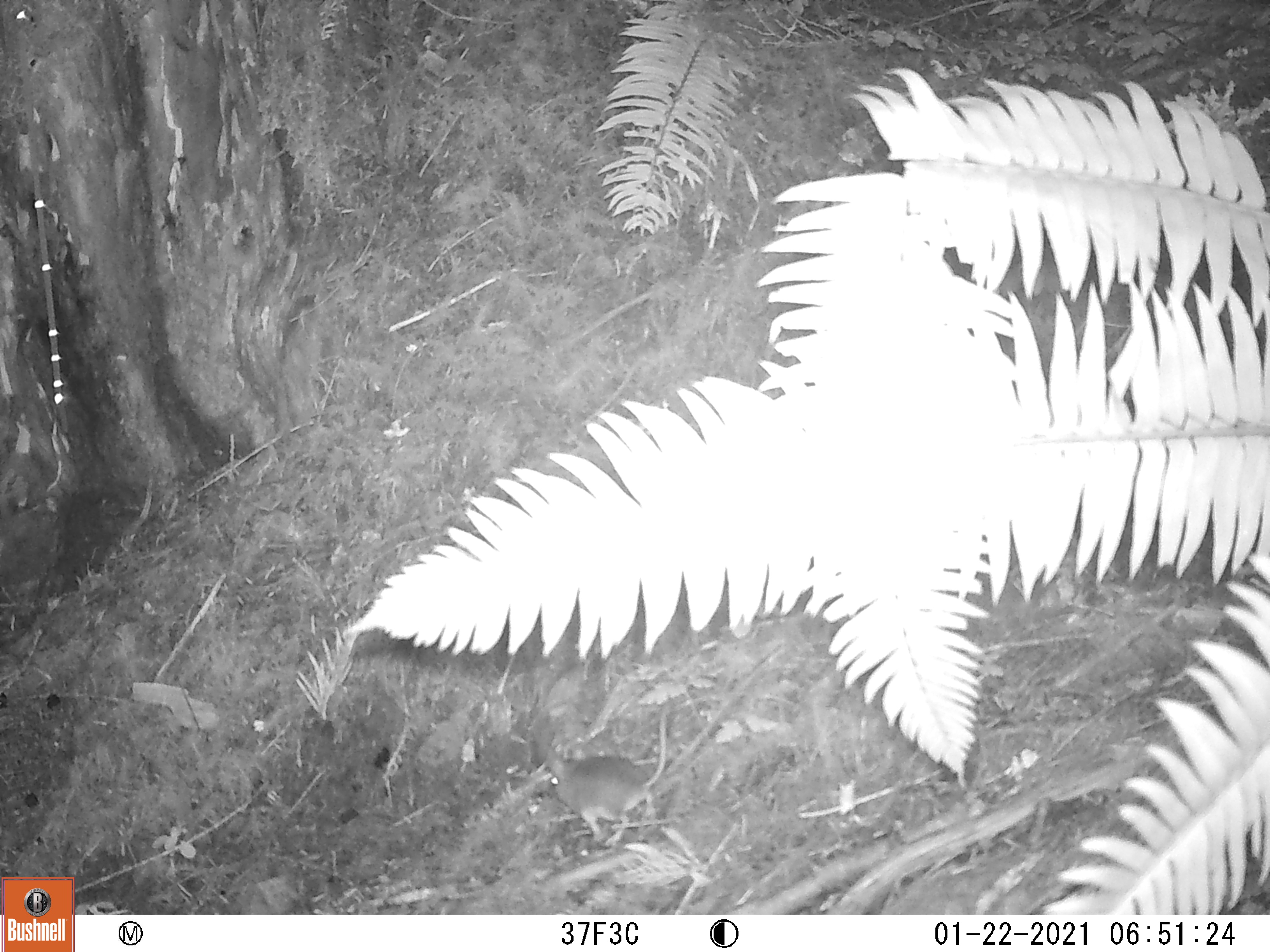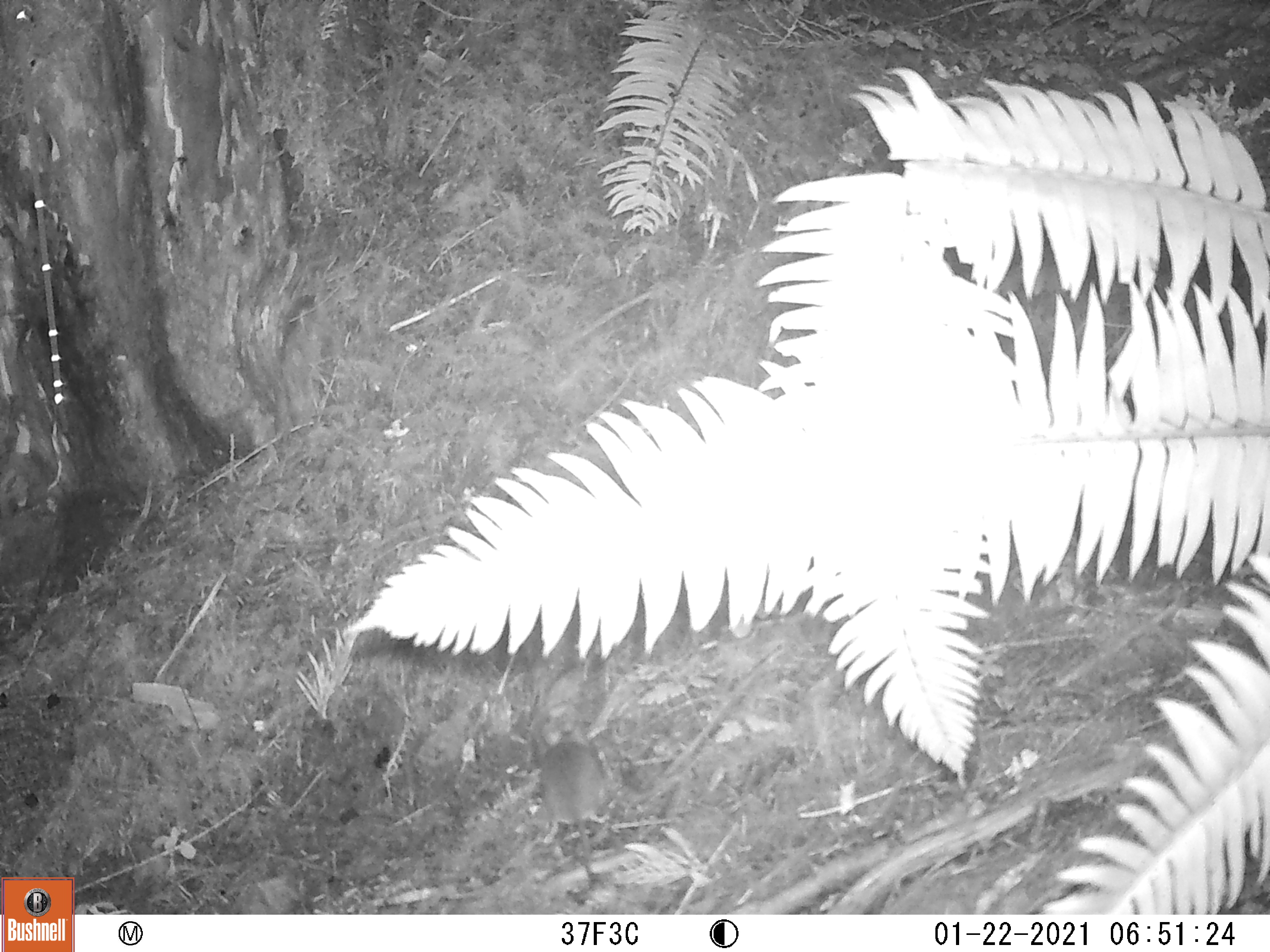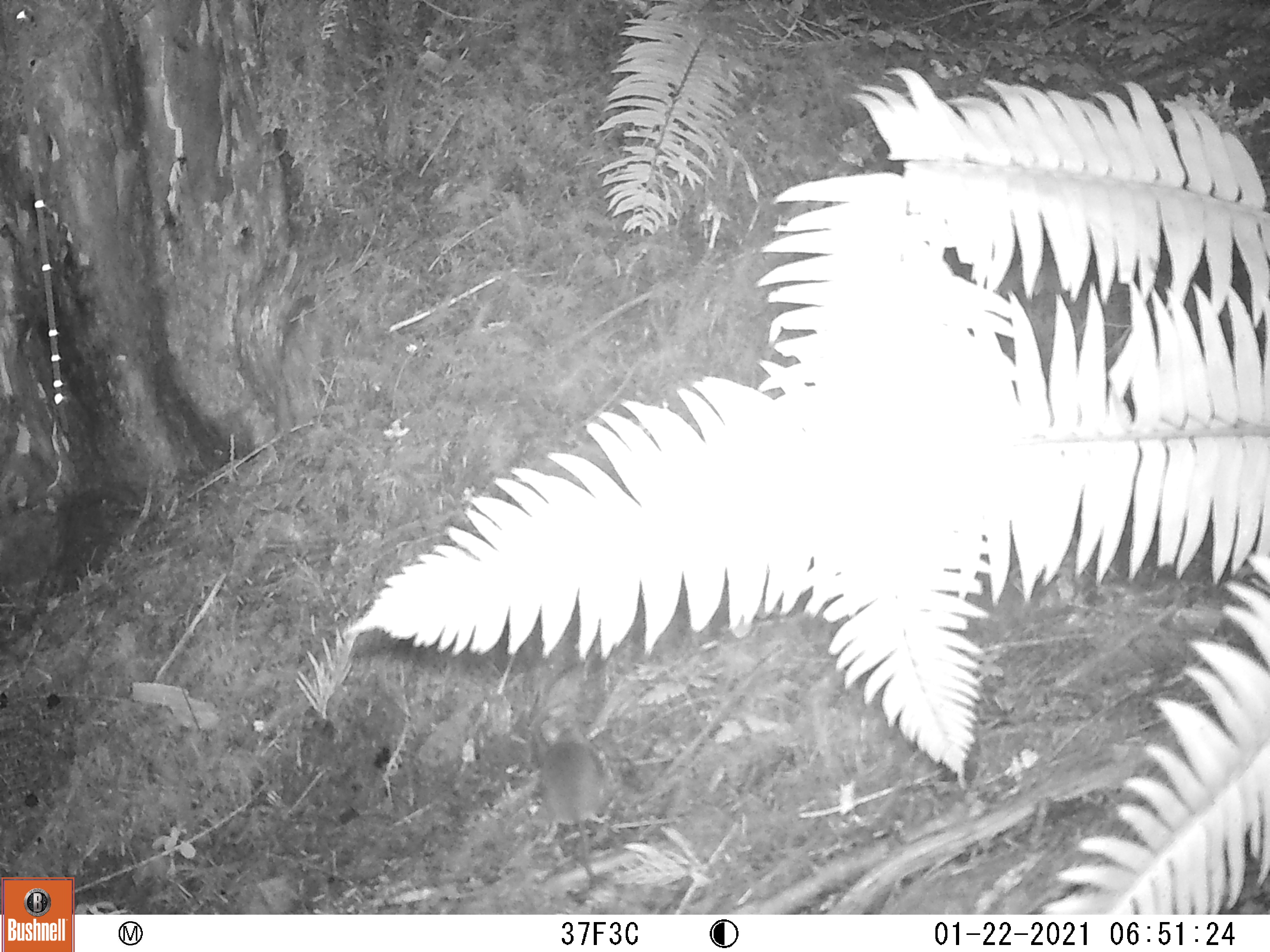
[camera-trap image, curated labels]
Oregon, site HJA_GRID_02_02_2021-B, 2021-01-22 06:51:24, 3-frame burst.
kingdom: Animalia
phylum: Chordata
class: Mammalia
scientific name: Mammalia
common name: small mammal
Small mammal (Mammalia).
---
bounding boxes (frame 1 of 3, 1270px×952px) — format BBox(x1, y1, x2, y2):
small mammal: BBox(526, 693, 700, 853)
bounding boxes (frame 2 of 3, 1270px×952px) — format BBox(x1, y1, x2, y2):
small mammal: BBox(530, 719, 630, 850)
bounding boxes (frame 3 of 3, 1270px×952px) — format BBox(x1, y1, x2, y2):
small mammal: BBox(518, 727, 629, 914)